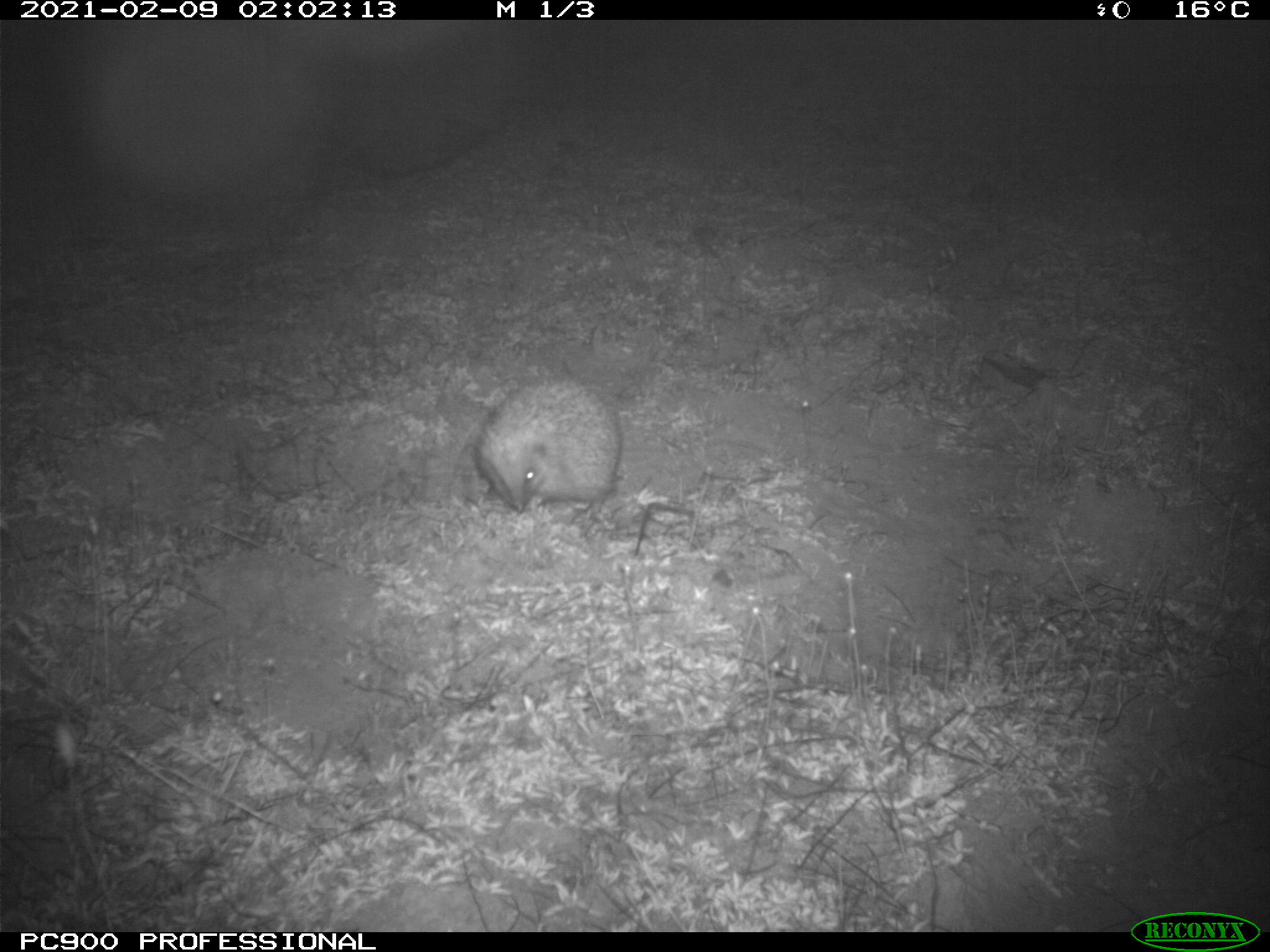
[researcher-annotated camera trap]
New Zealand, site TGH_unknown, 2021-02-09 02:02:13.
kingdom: Animalia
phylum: Chordata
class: Mammalia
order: Eulipotyphla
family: Erinaceidae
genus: Erinaceus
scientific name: Erinaceus europaeus europaeus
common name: european hedgehog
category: hedgehog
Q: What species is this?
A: Hedgehog (european hedgehog) (Erinaceus europaeus europaeus).